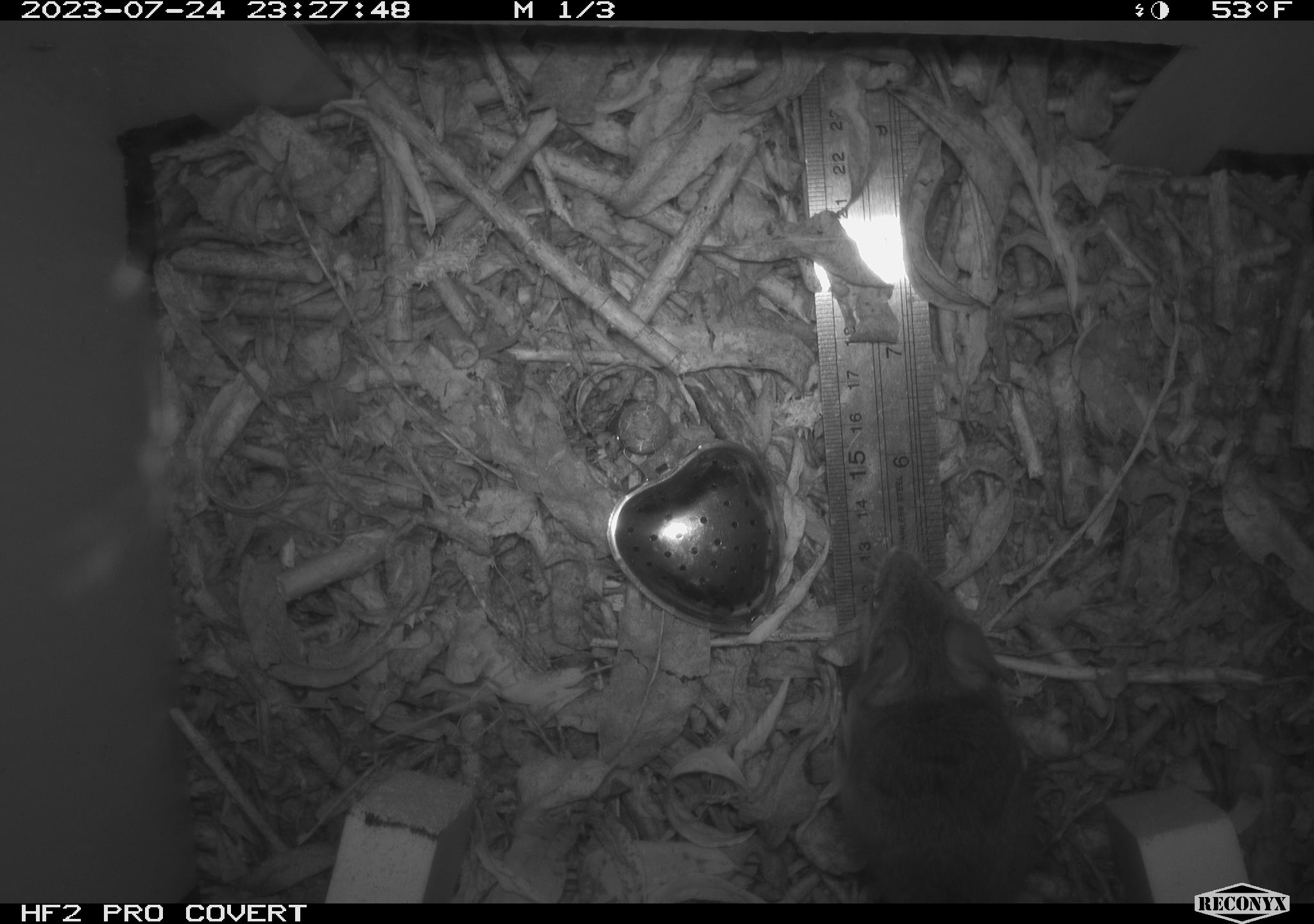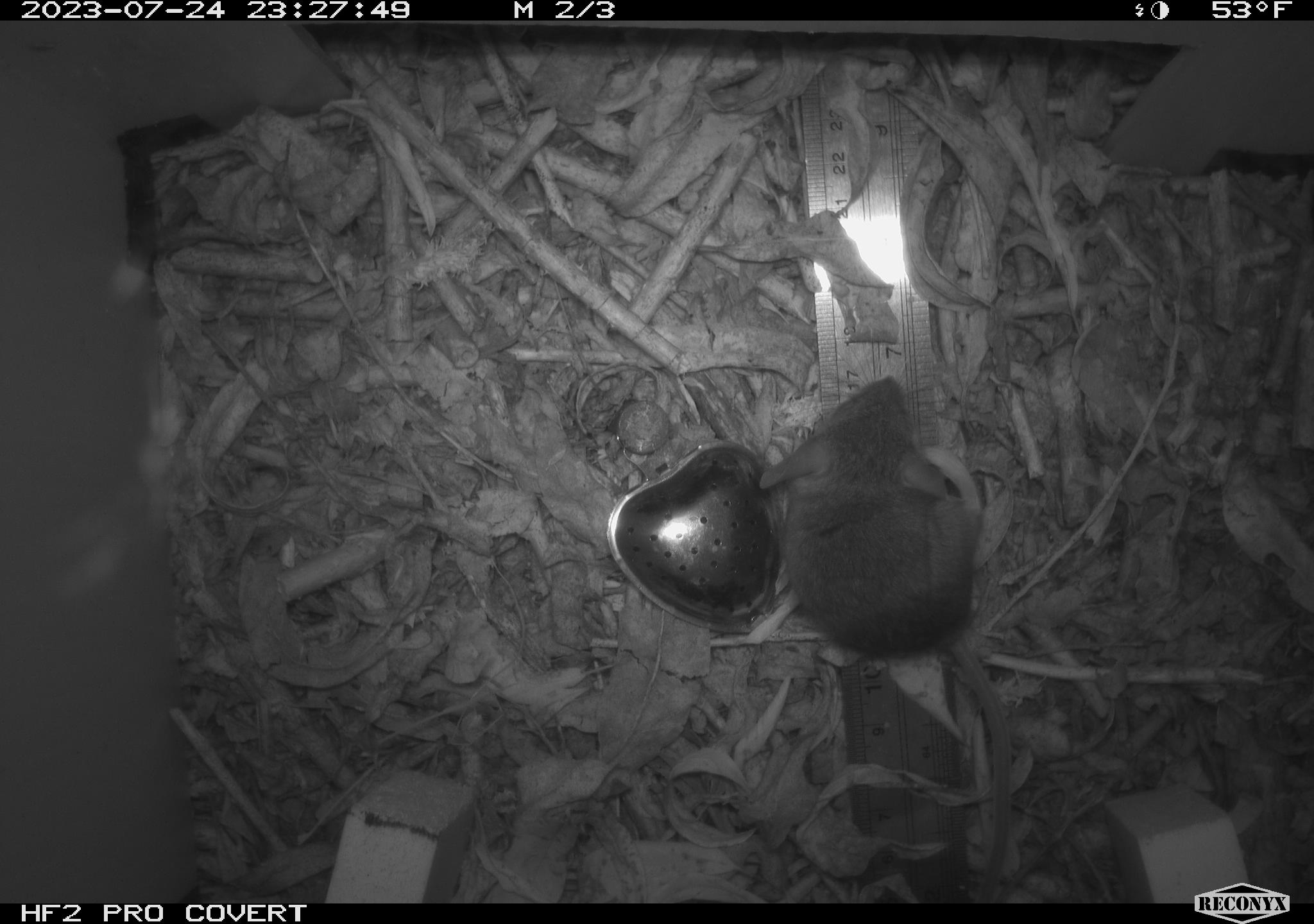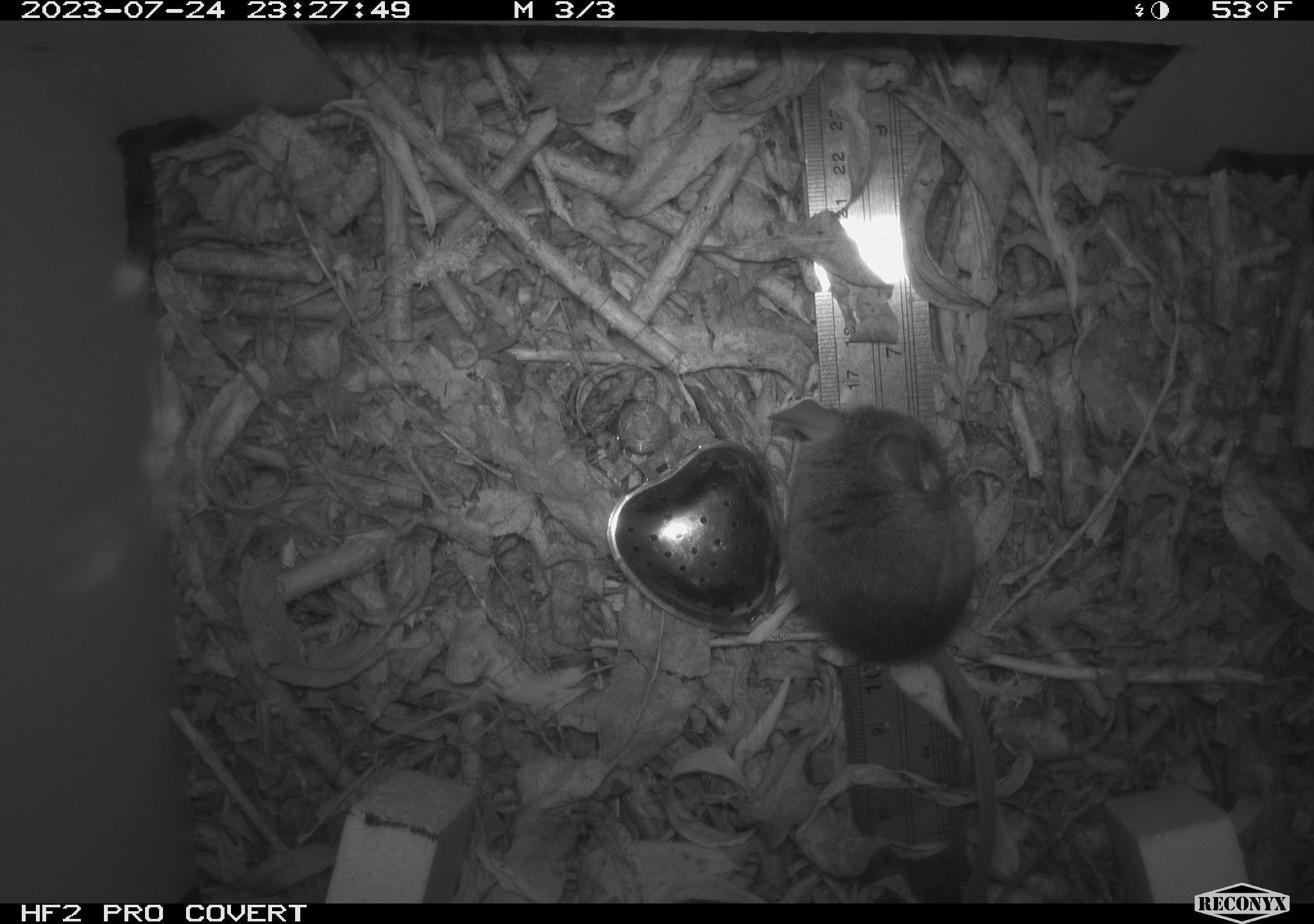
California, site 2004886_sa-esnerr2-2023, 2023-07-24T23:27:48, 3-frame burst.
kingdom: Animalia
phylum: Chordata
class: Mammalia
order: Rodentia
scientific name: Rodentia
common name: mouse species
Mouse species (Rodentia).